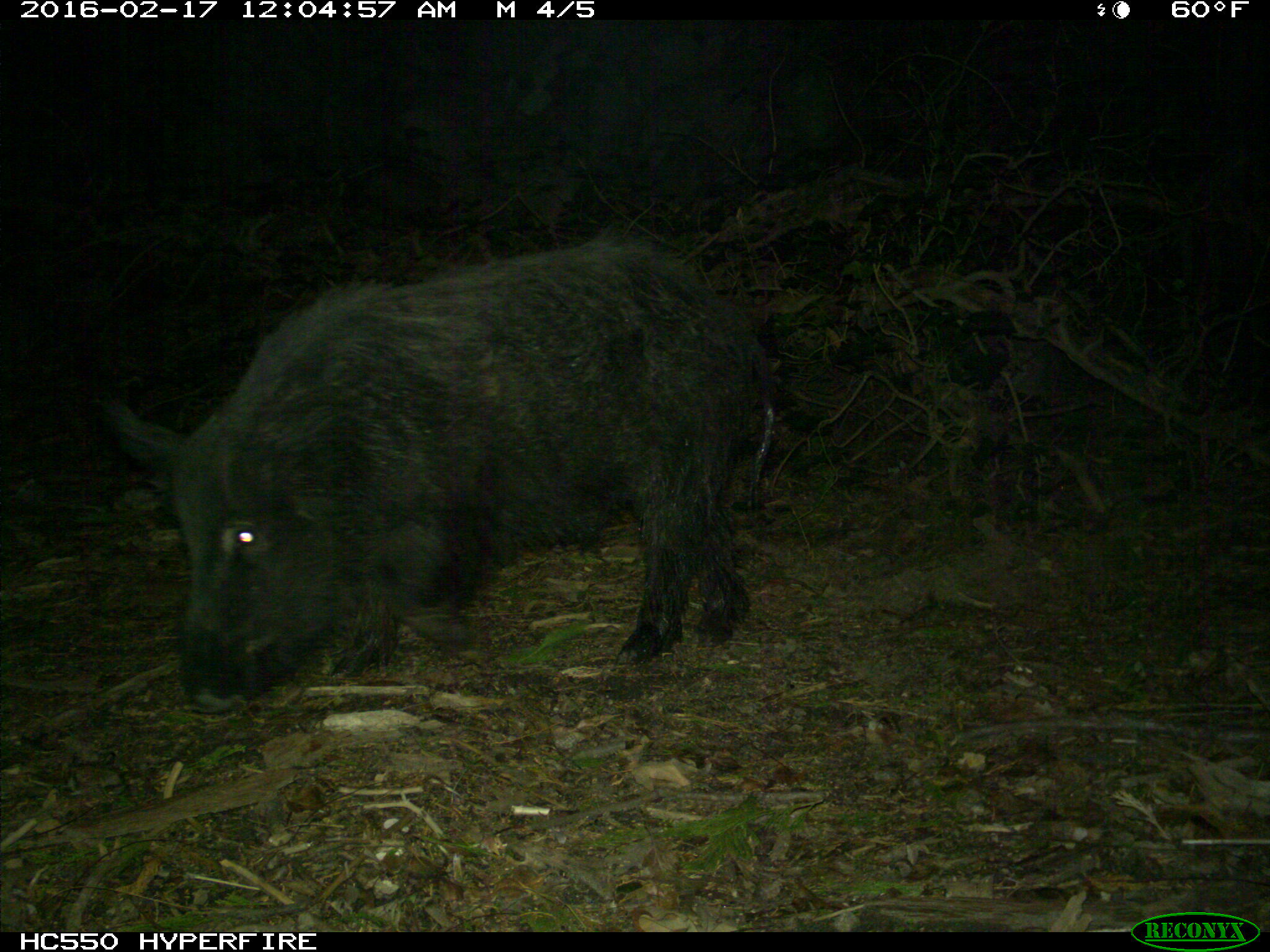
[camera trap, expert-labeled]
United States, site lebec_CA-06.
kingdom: Animalia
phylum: Chordata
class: Mammalia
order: Artiodactyla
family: Suidae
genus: Sus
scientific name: Sus scrofa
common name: wild boar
Sus scrofa (wild boar).